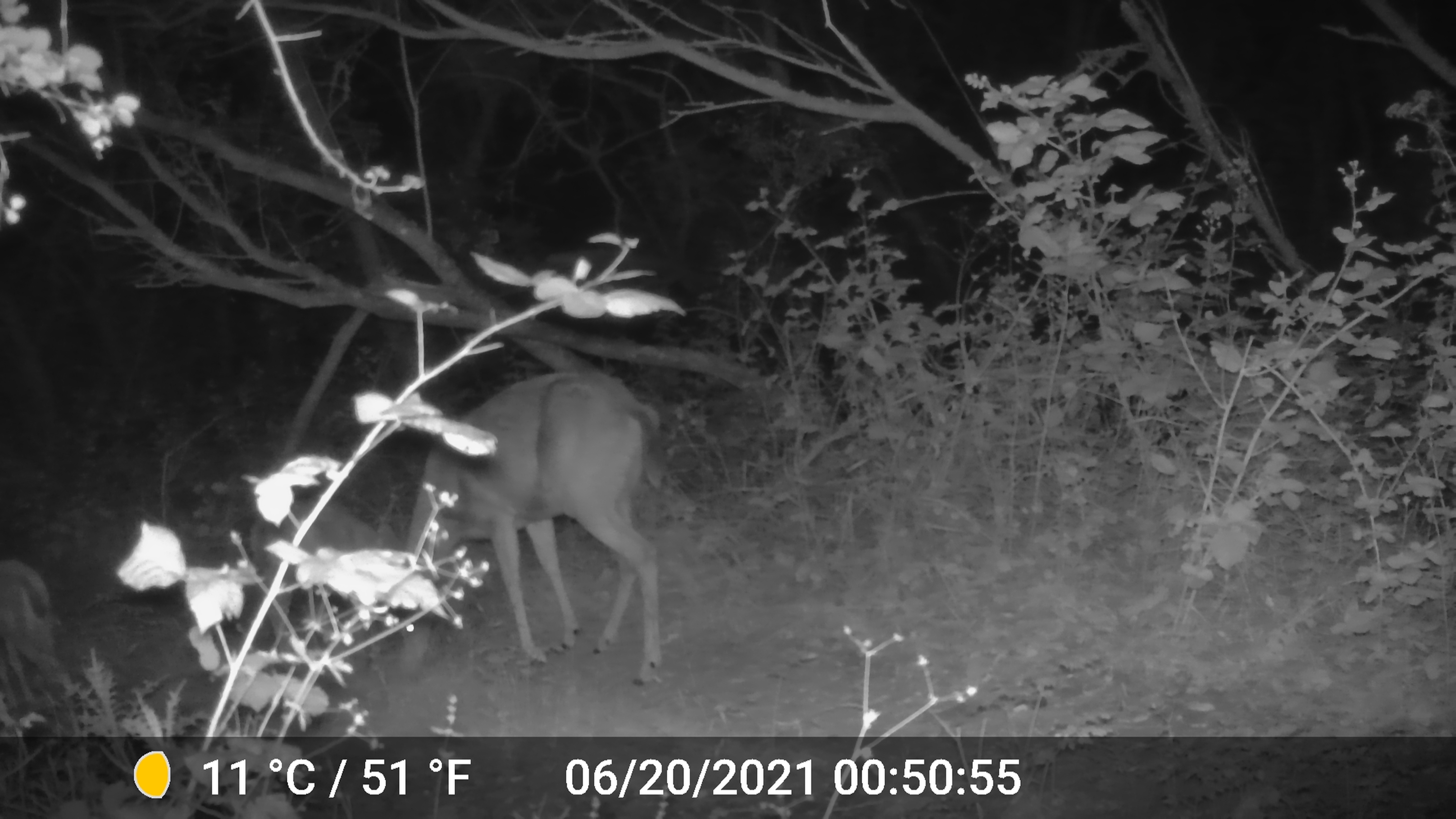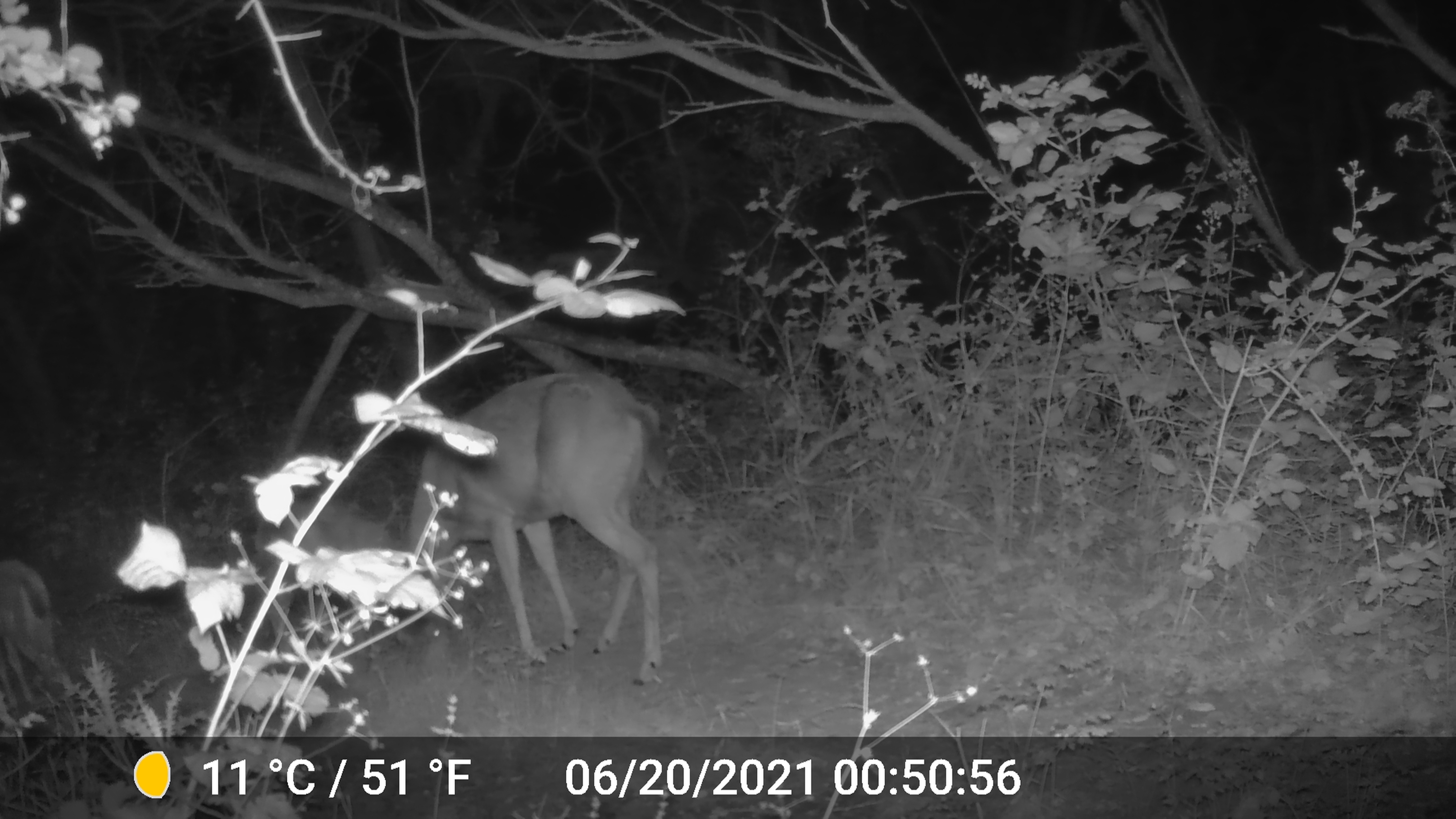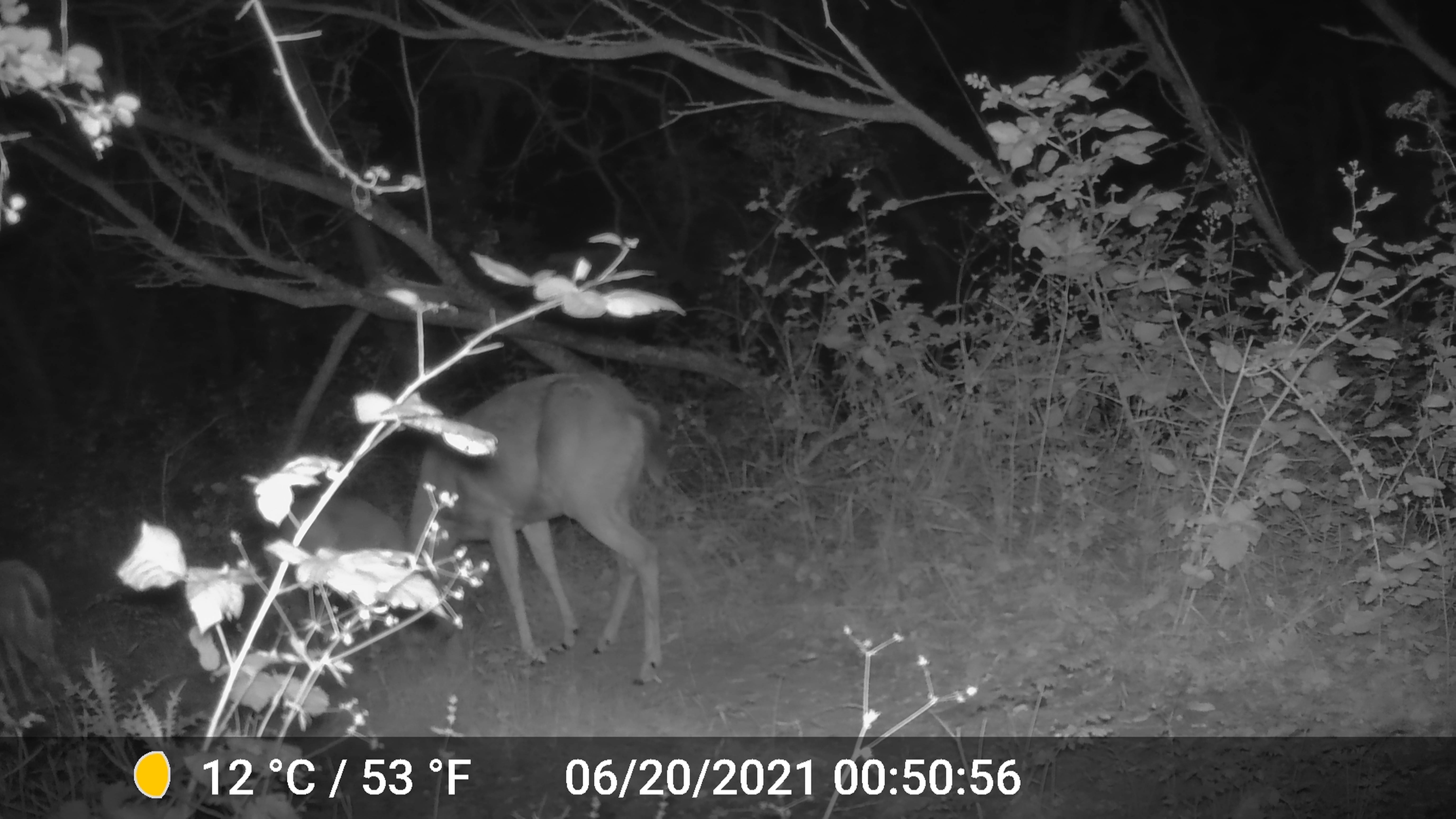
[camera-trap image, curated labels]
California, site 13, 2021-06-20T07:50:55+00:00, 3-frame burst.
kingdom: Animalia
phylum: Chordata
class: Mammalia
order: Artiodactyla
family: Cervidae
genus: Odocoileus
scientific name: Odocoileus hemionus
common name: mule deer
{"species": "mule deer (Odocoileus hemionus)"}